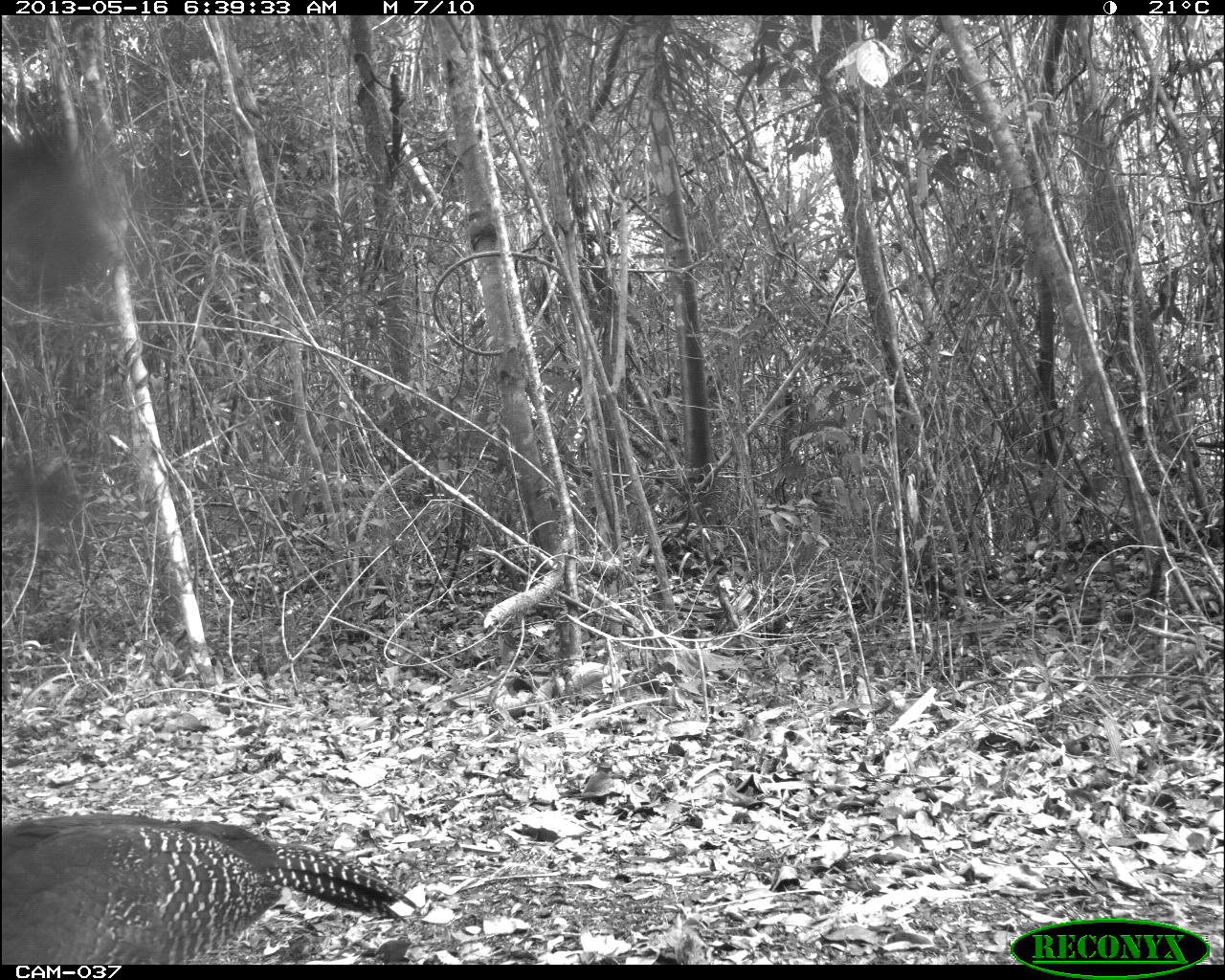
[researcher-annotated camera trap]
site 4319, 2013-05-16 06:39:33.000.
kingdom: Animalia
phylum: Chordata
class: Aves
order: Galliformes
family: Cracidae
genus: Crax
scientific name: Crax rubra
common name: great curassow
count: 2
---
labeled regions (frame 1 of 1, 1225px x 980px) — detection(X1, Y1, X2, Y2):
crax rubra: detection(1, 812, 417, 964)